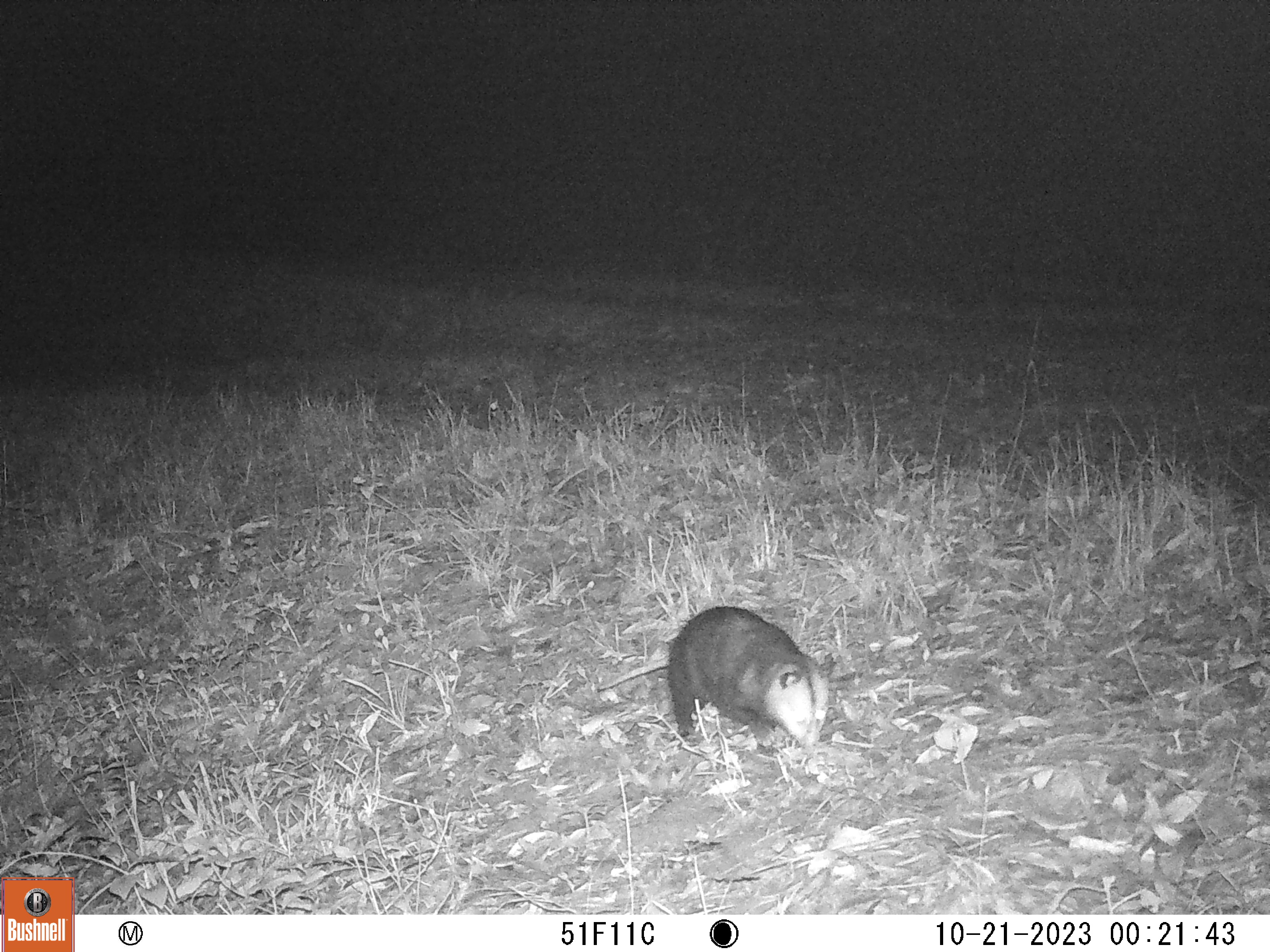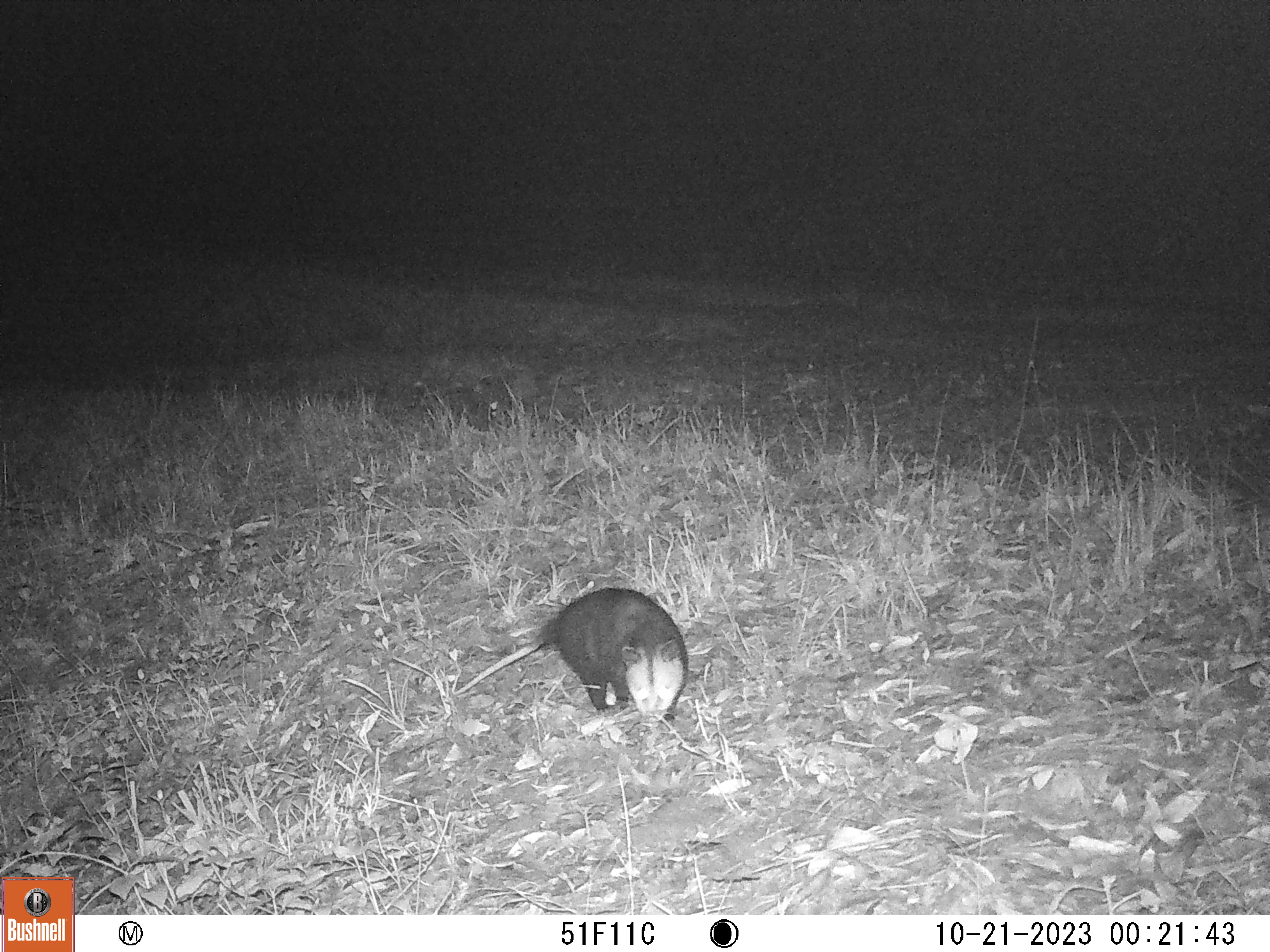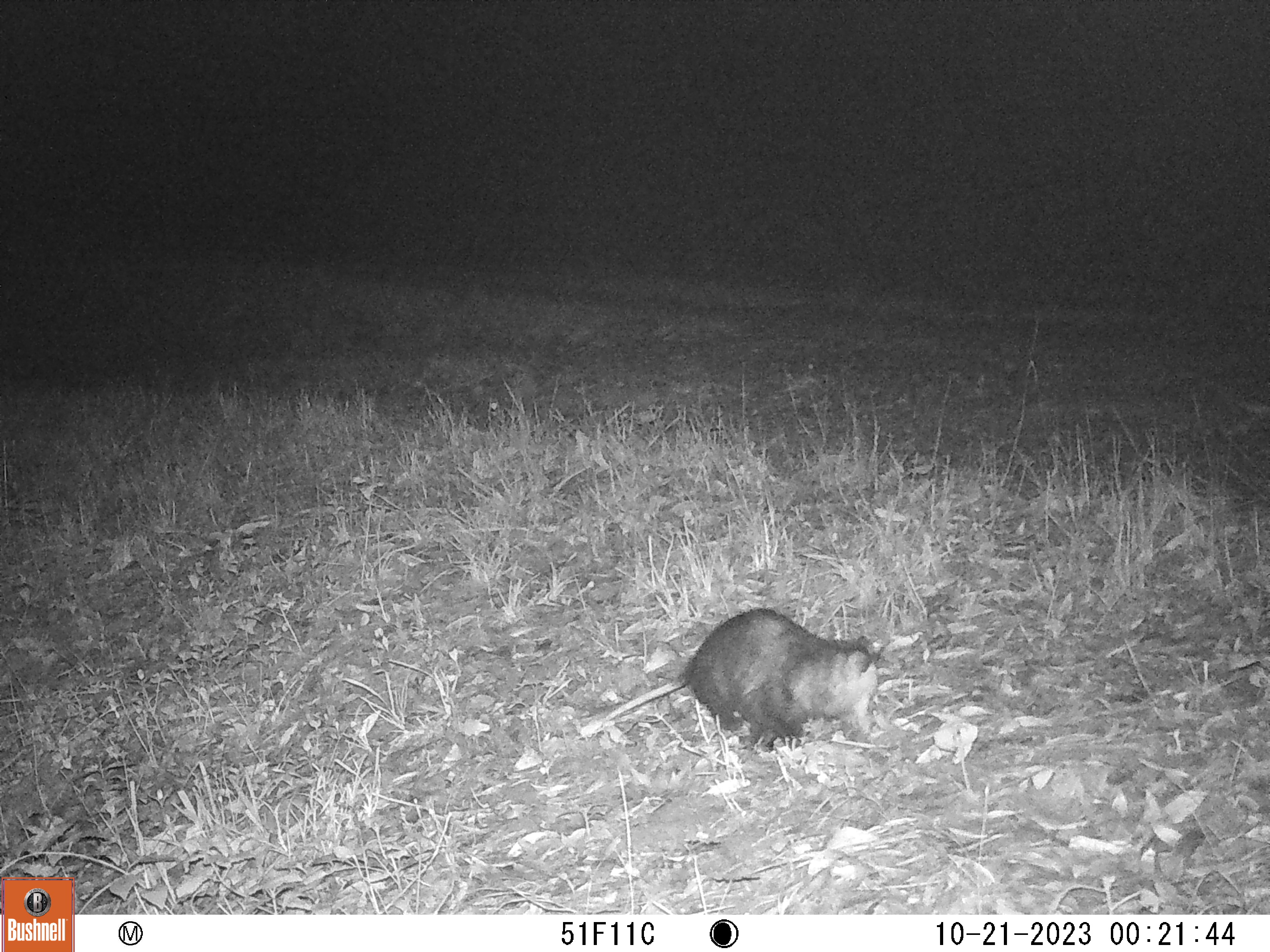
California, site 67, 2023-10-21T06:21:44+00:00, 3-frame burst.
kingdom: Animalia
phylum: Chordata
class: Mammalia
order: Didelphimorphia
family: Didelphidae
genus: Didelphis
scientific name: Didelphis virginiana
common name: virginia opossum